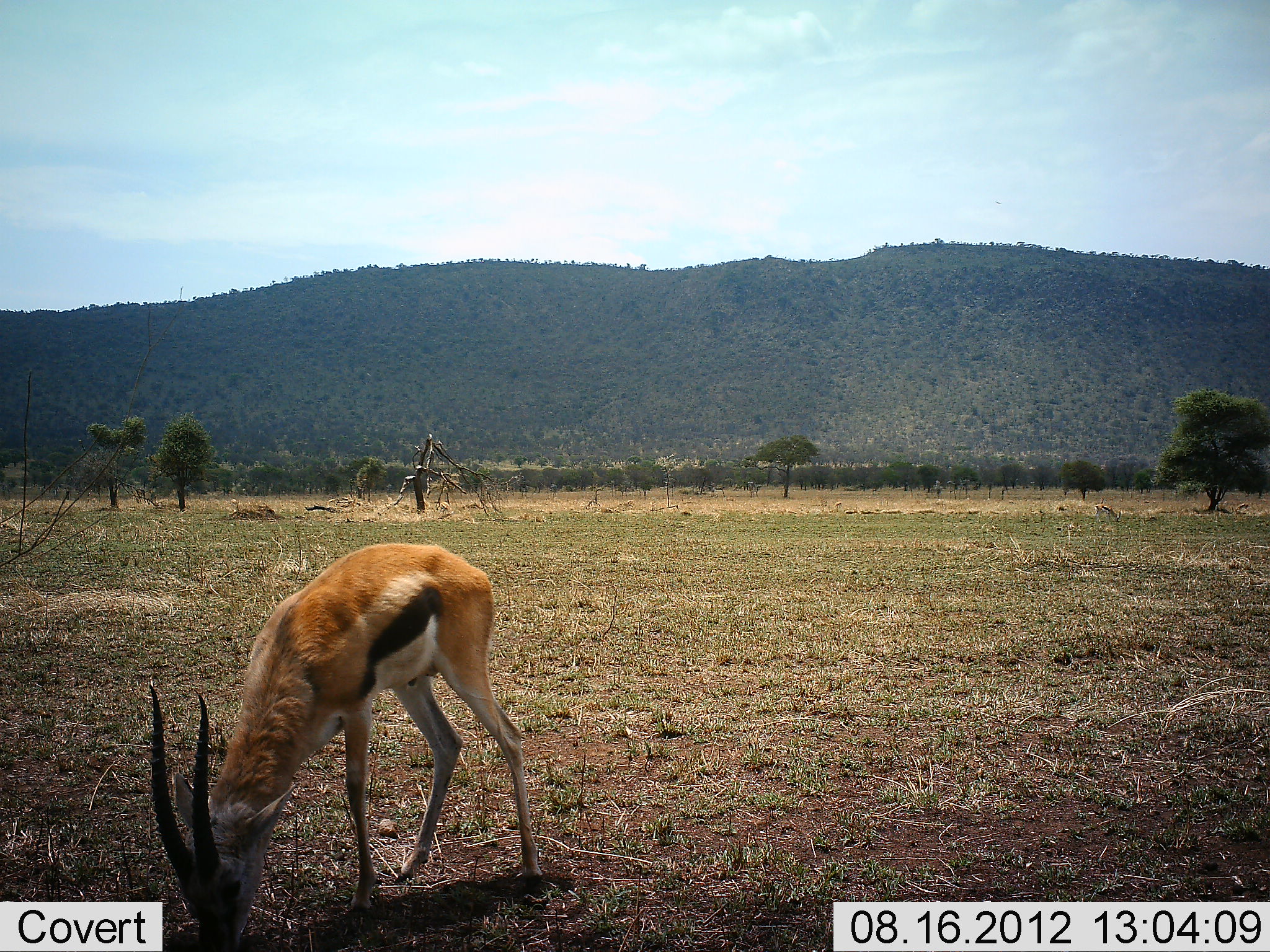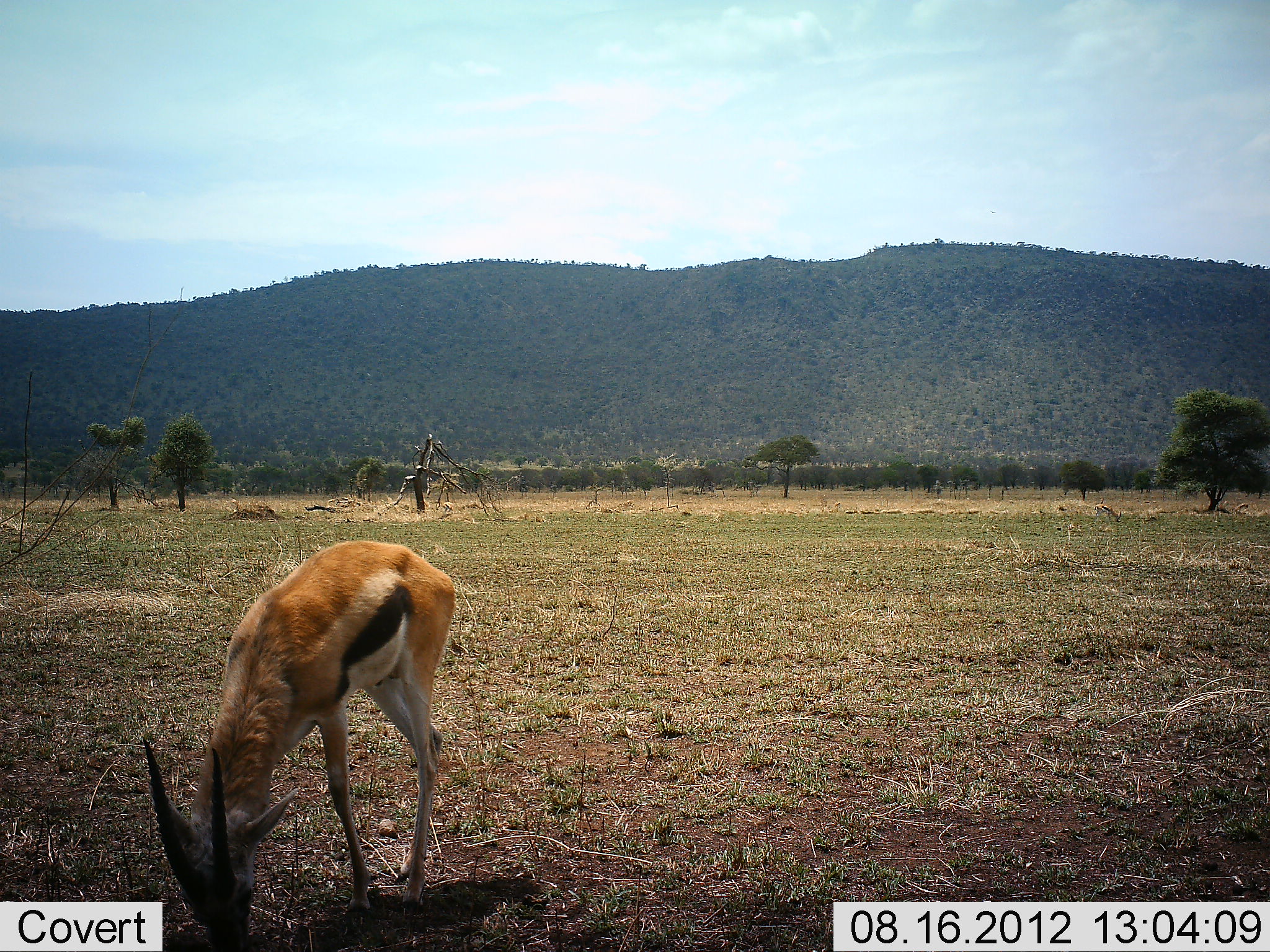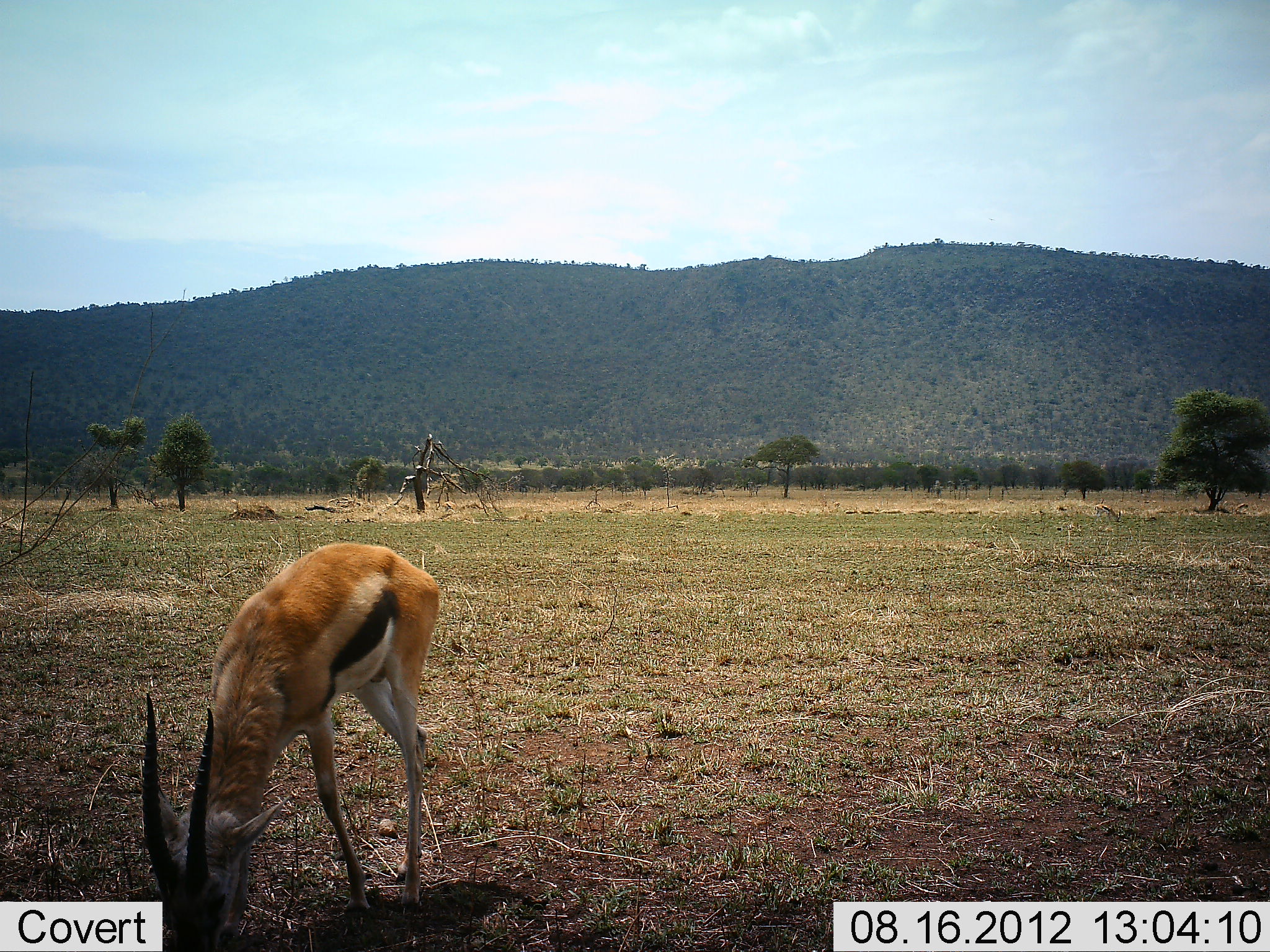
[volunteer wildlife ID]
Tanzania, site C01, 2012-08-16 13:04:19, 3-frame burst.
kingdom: Animalia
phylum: Chordata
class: Mammalia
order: Artiodactyla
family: Bovidae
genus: Eudorcas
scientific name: Eudorcas thomsonii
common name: thomson's gazelle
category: gazellethomsons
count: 1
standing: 10%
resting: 0%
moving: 0%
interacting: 0%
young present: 0%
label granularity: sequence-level